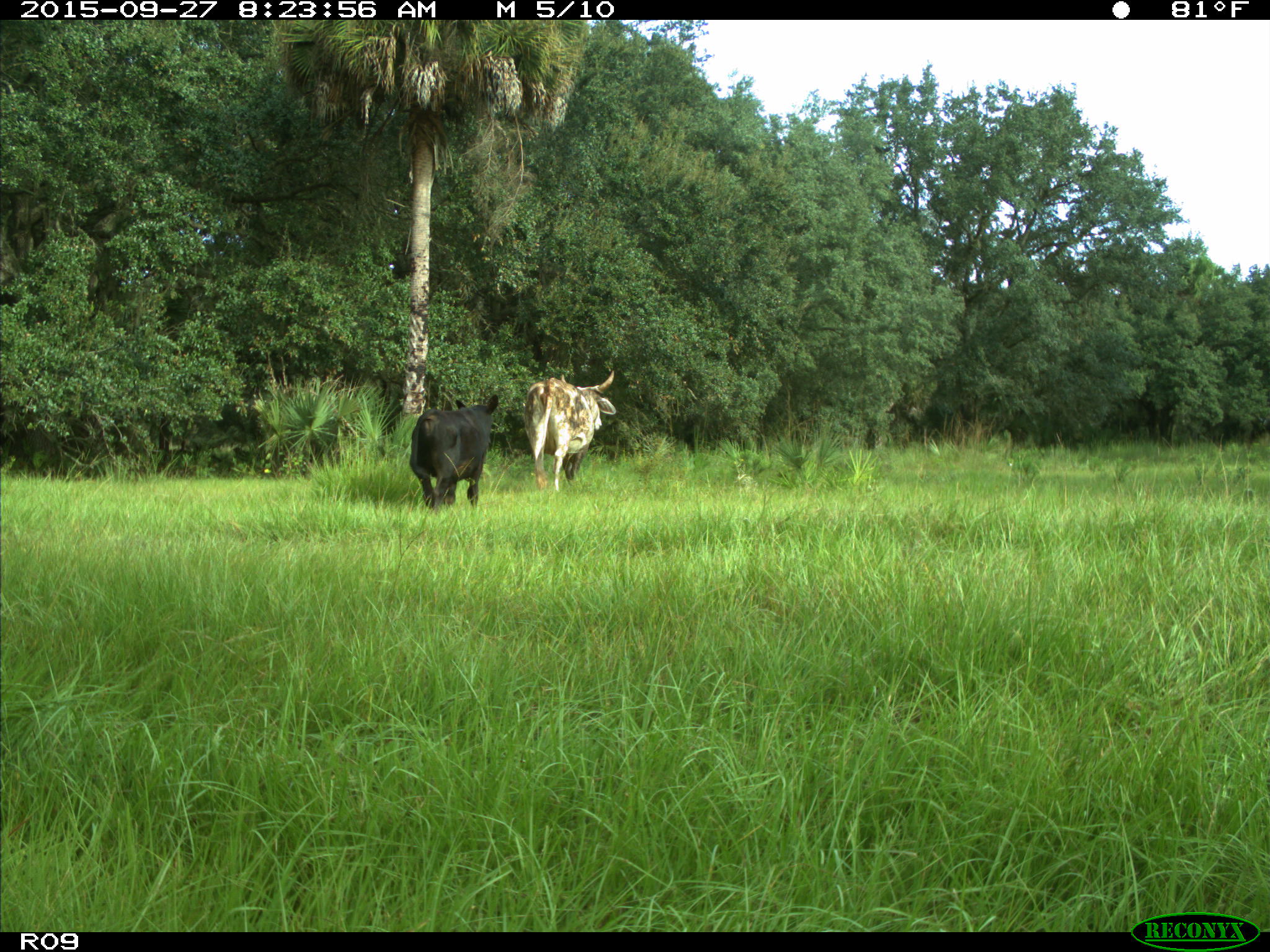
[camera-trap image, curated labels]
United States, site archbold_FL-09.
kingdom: Animalia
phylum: Chordata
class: Mammalia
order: Artiodactyla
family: Bovidae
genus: Bos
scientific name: Bos taurus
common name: domestic cow